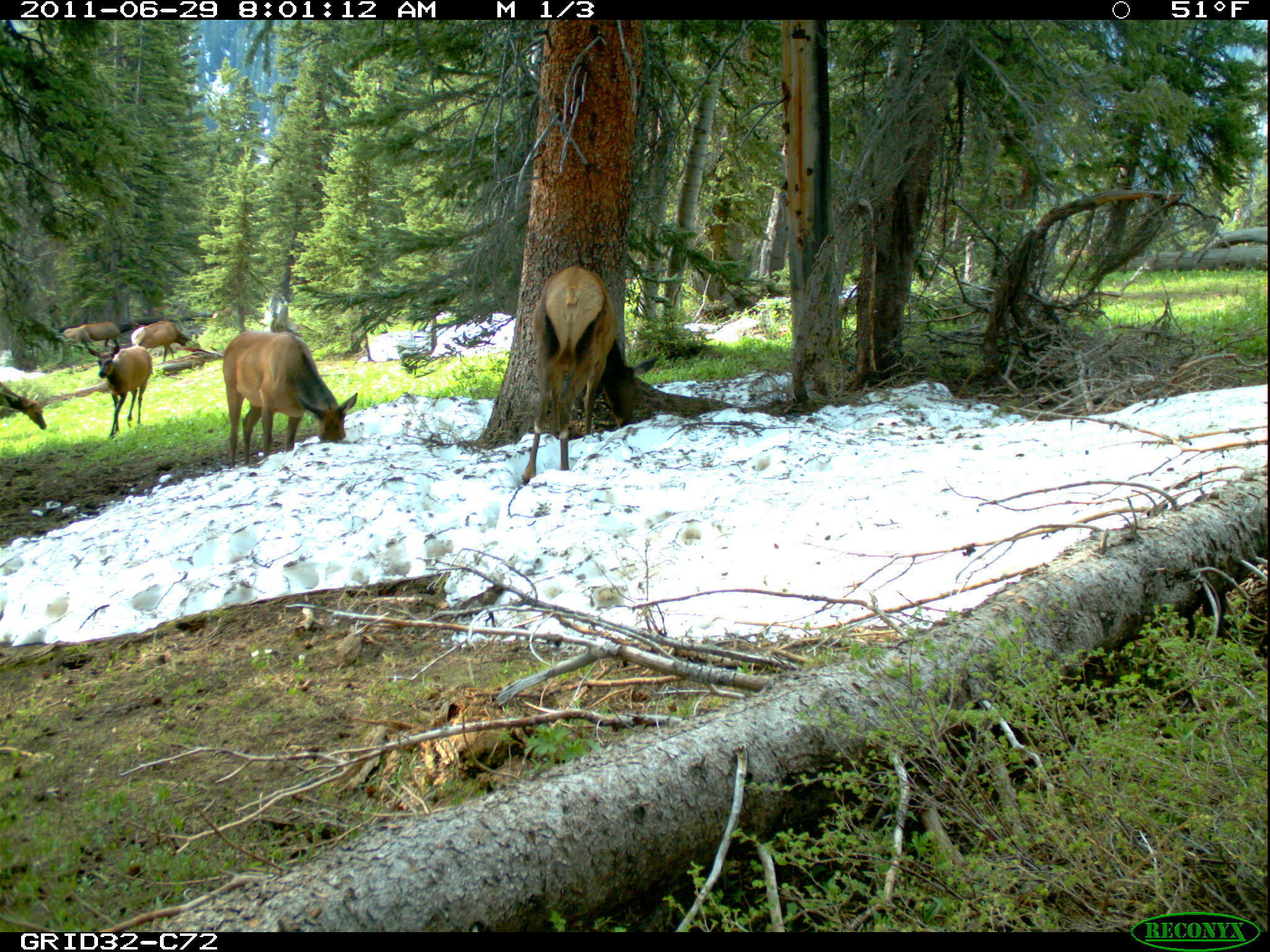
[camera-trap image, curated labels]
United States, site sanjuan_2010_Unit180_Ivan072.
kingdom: Animalia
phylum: Chordata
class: Mammalia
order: Artiodactyla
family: Cervidae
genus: Cervus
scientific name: Cervus elaphus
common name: red deer